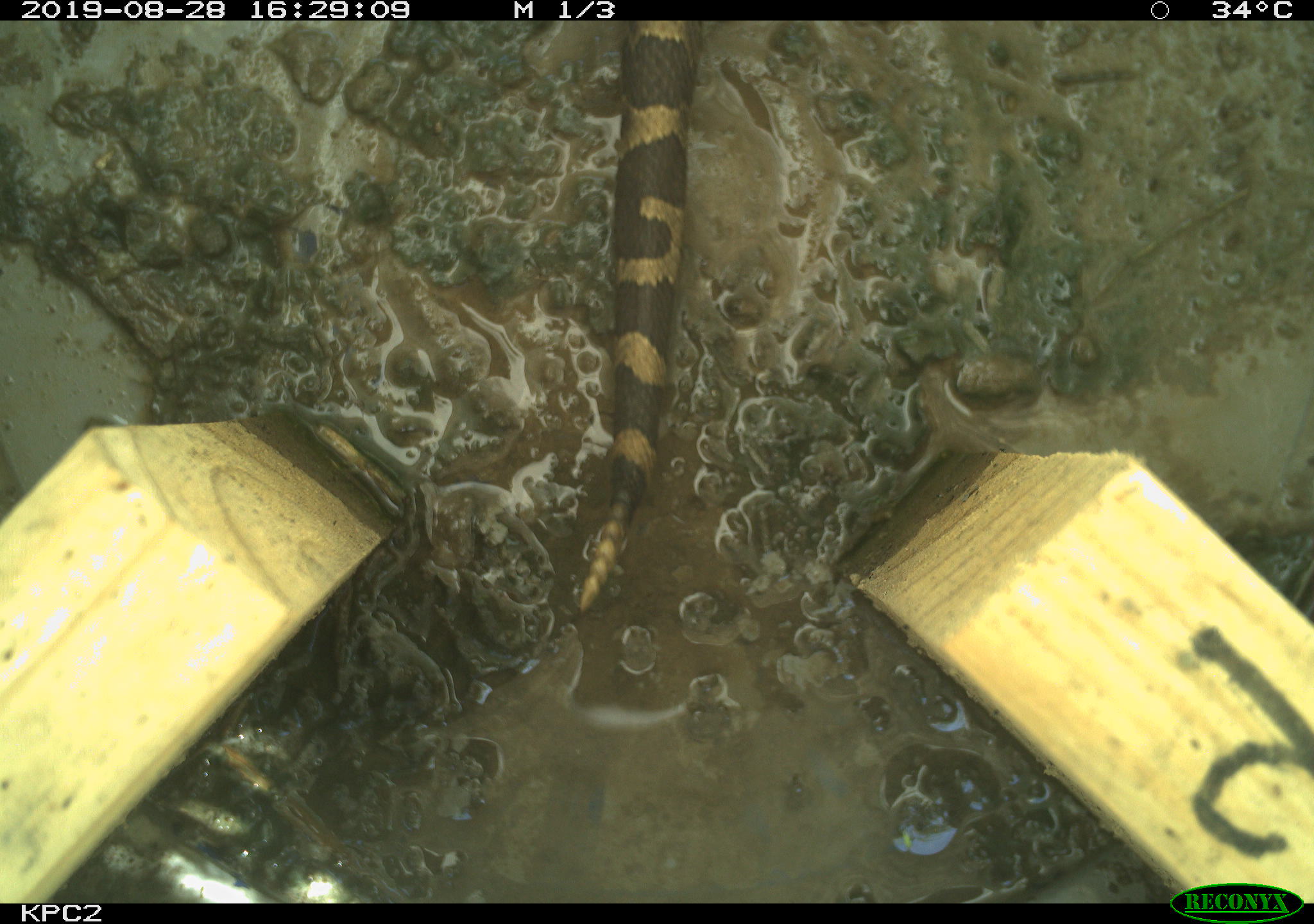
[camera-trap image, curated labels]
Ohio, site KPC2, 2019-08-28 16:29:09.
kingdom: Animalia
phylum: Chordata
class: Reptilia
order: Squamata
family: Viperidae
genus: Sistrurus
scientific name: Sistrurus catenatus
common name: eastern massasauga